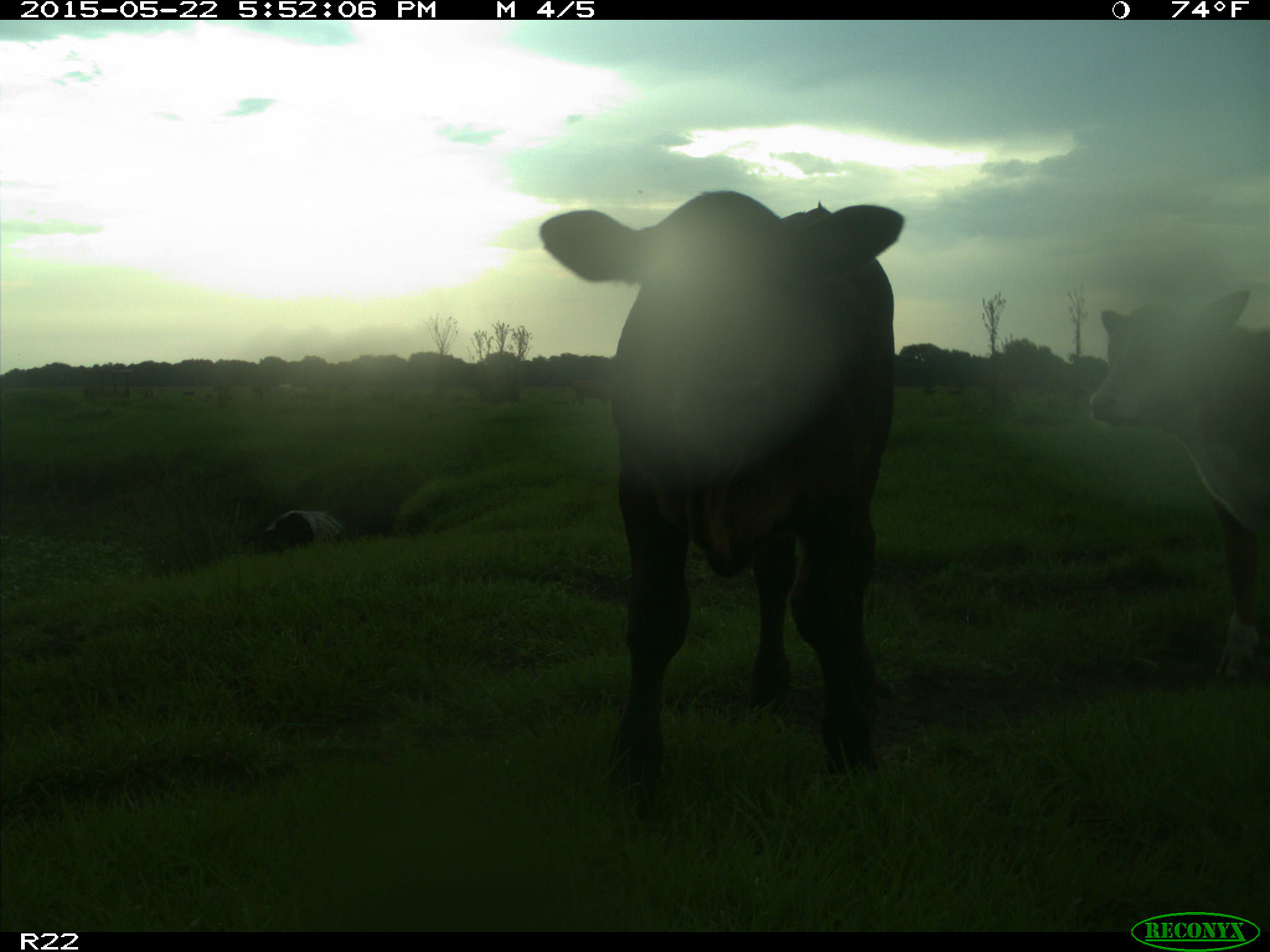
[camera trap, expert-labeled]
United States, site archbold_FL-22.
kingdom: Animalia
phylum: Chordata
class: Mammalia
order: Artiodactyla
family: Bovidae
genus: Bos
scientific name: Bos taurus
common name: domestic cow